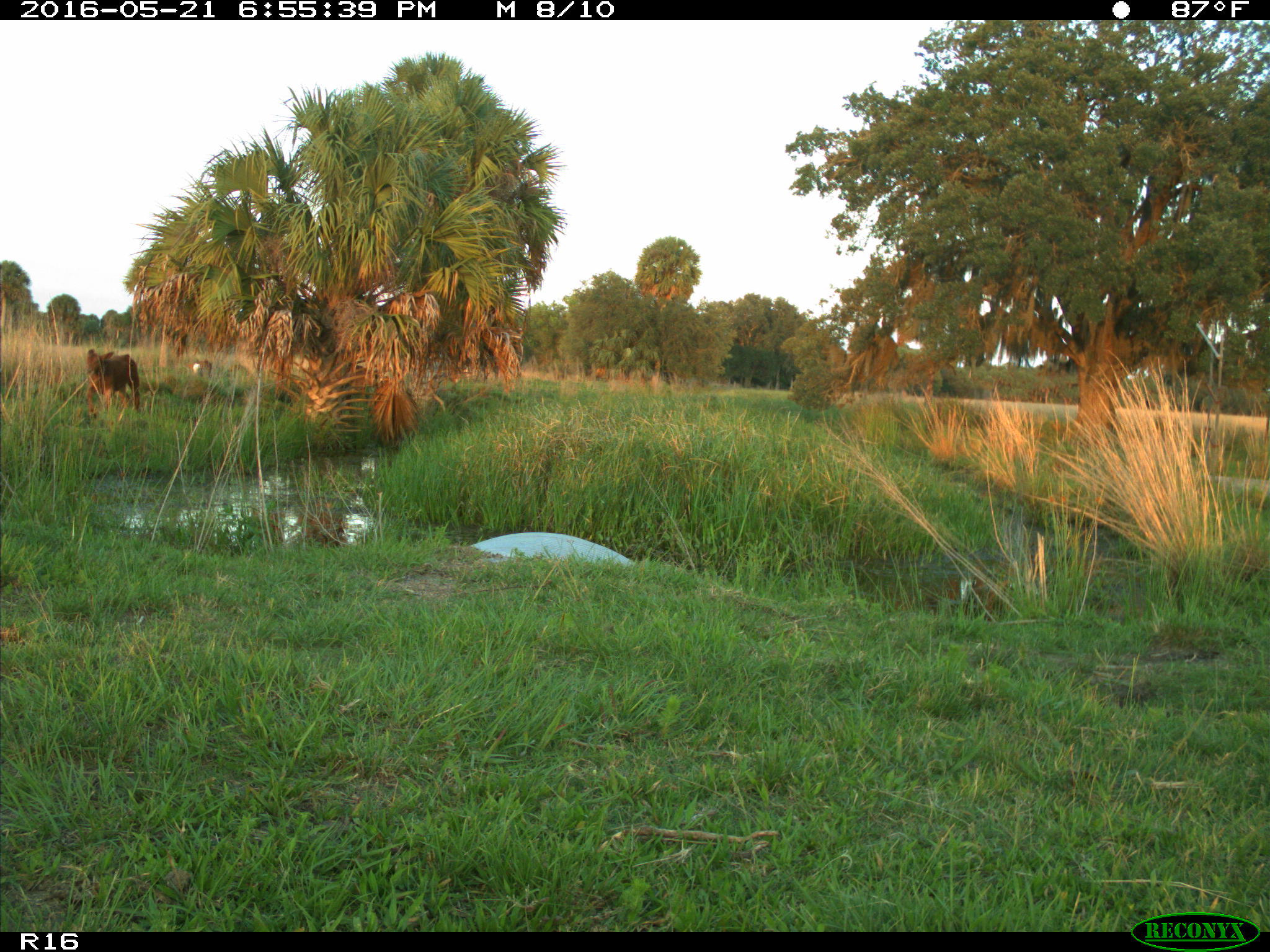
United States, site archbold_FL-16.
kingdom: Animalia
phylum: Chordata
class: Mammalia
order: Artiodactyla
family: Bovidae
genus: Bos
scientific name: Bos taurus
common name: domestic cow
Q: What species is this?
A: Bos taurus (domestic cow).